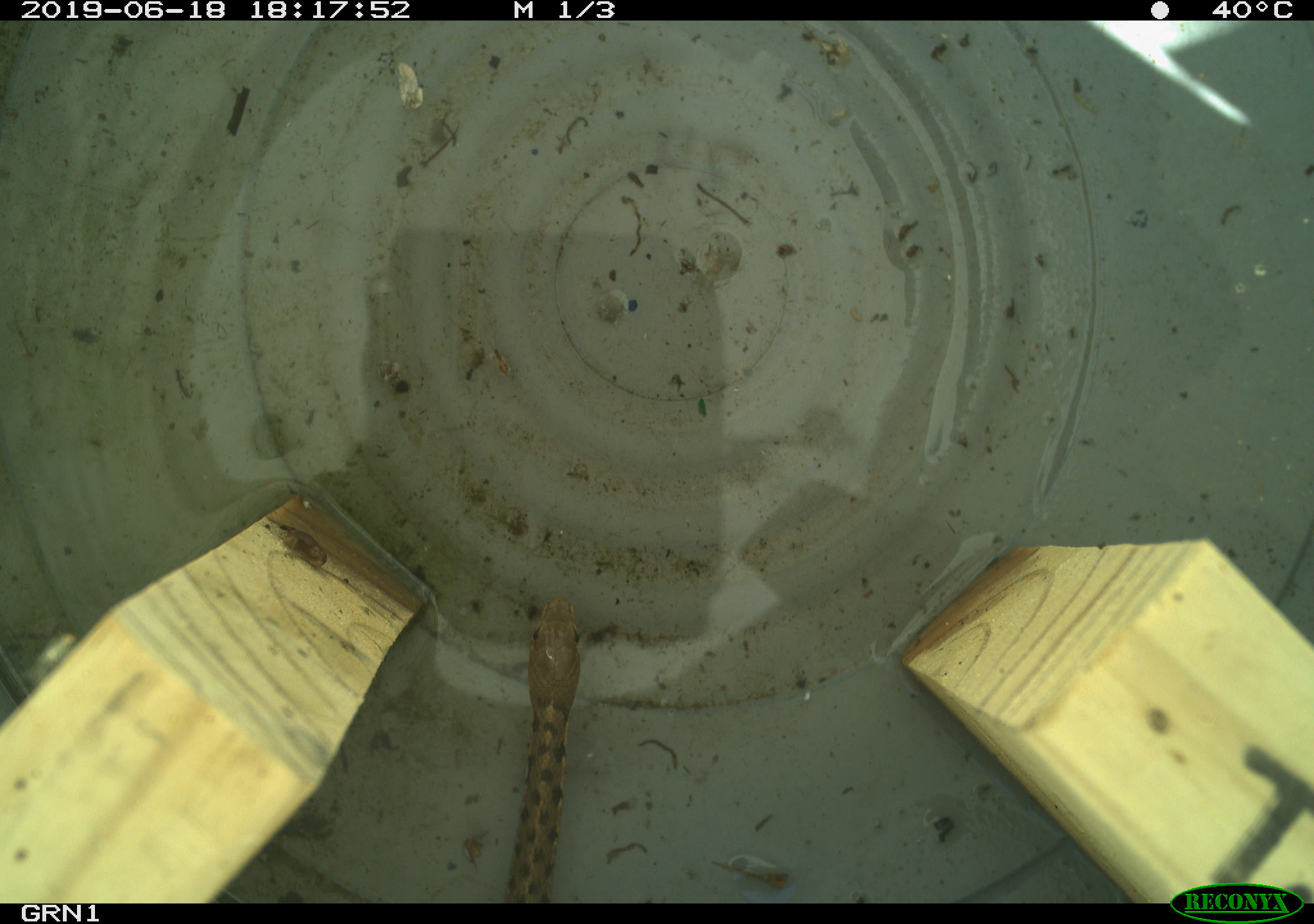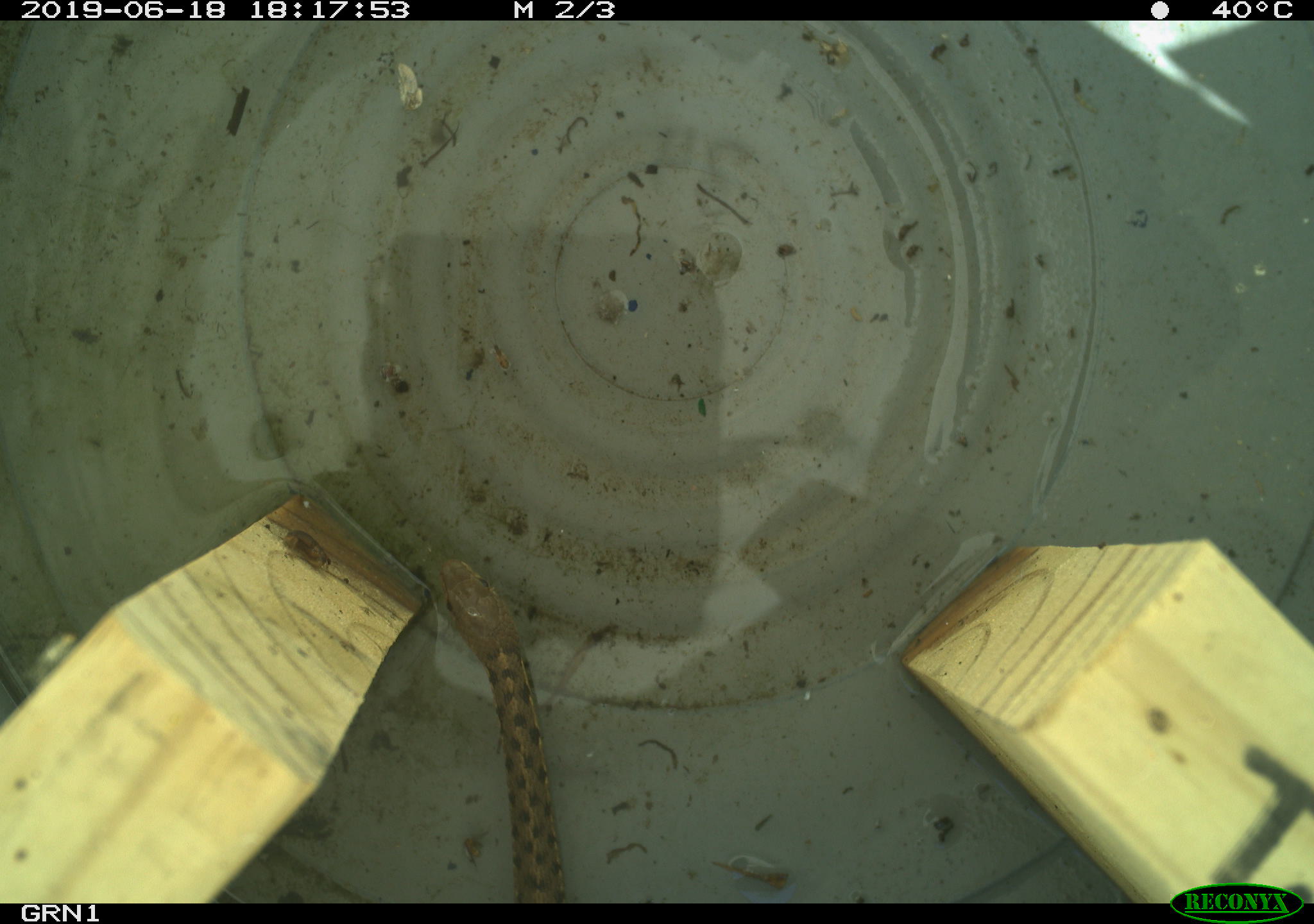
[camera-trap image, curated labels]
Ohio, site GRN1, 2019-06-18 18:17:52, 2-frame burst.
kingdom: Animalia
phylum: Chordata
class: Reptilia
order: Squamata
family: Colubridae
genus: Thamnophis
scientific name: Thamnophis sirtalis sirtalis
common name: eastern gartersnake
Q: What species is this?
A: Eastern gartersnake (Thamnophis sirtalis sirtalis).